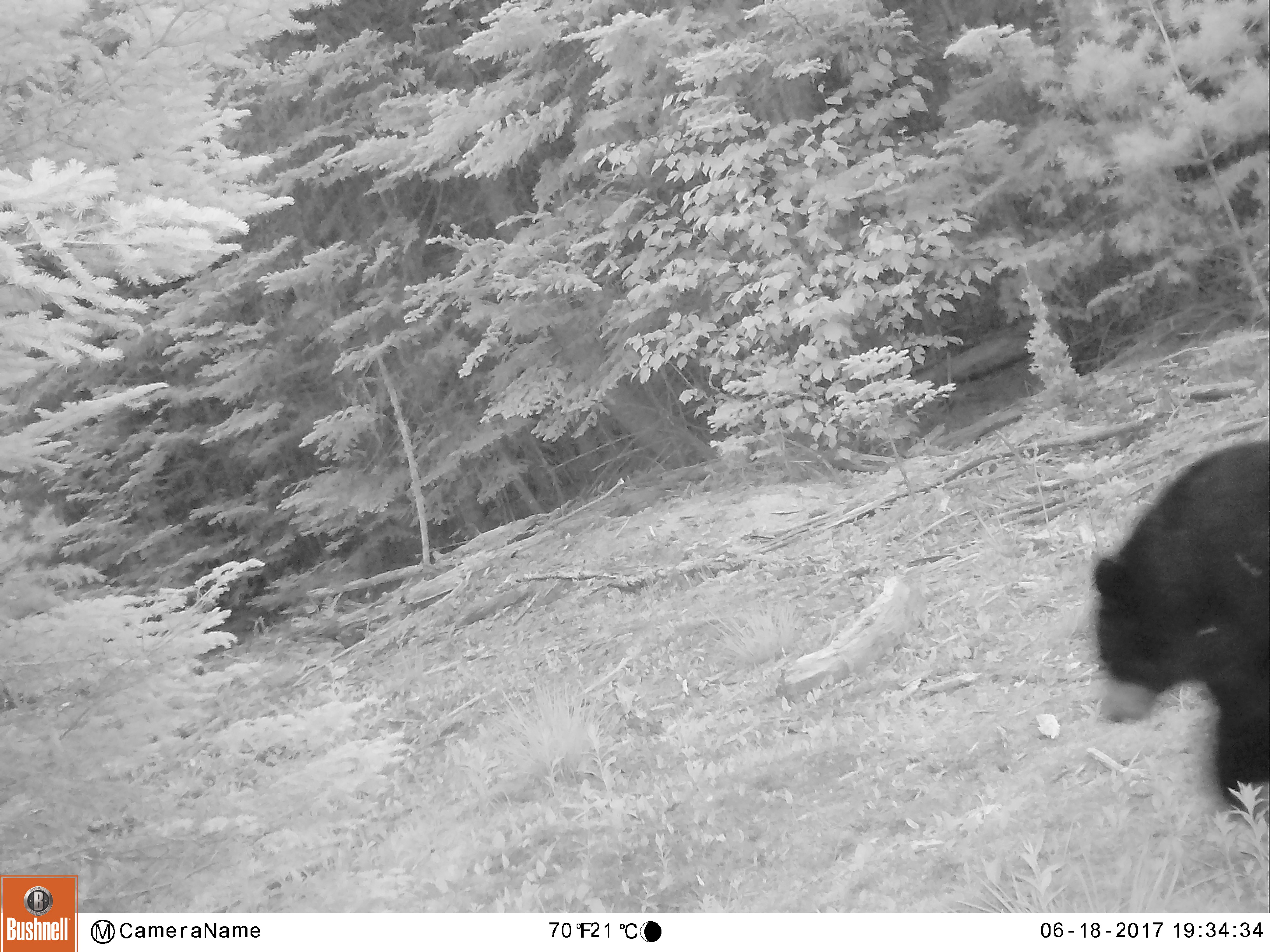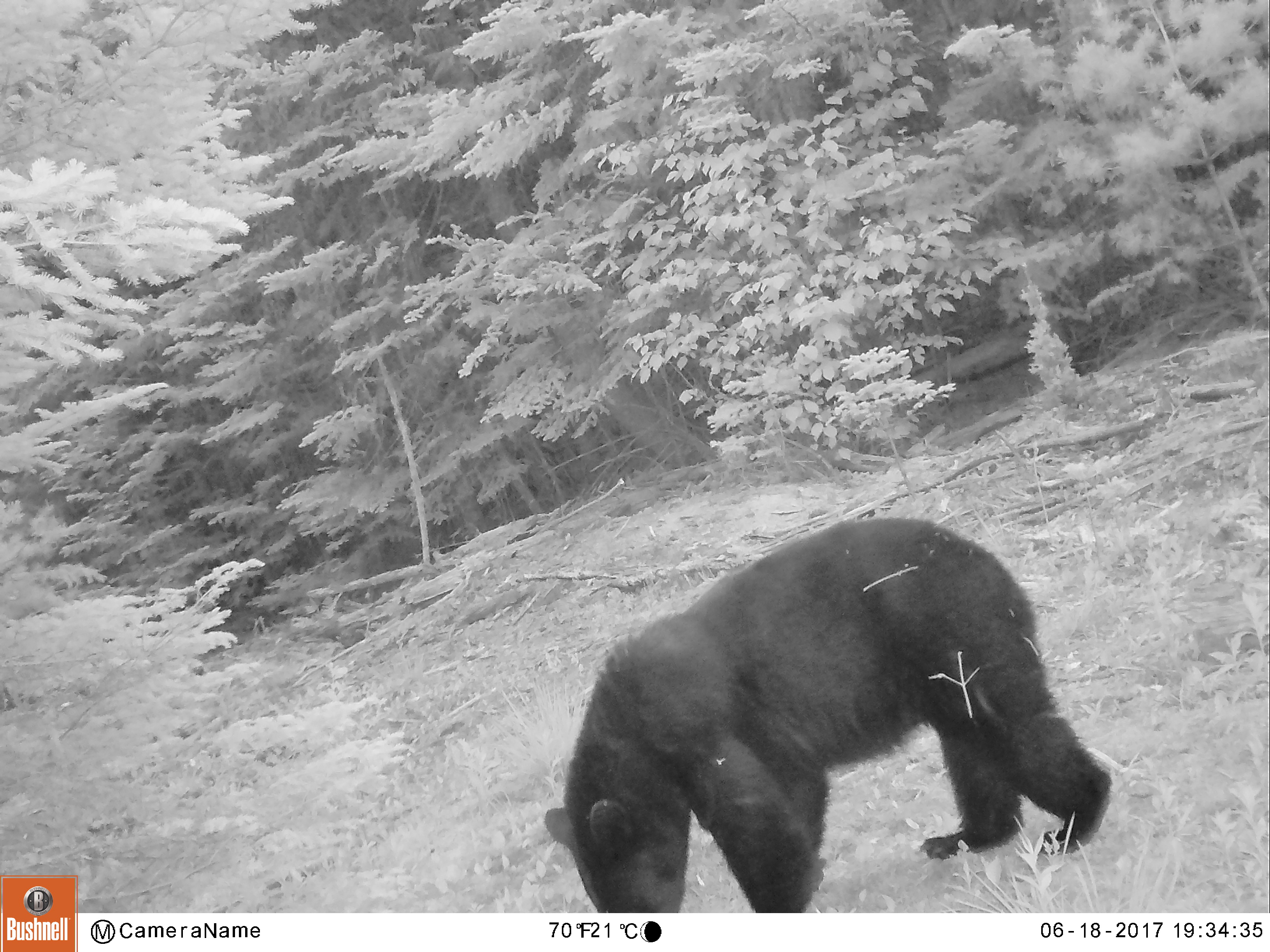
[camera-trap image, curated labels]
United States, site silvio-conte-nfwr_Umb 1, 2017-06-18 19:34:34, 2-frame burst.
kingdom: Animalia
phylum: Chordata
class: Mammalia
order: Carnivora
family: Ursidae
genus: Ursus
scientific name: Ursus americanus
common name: black bear